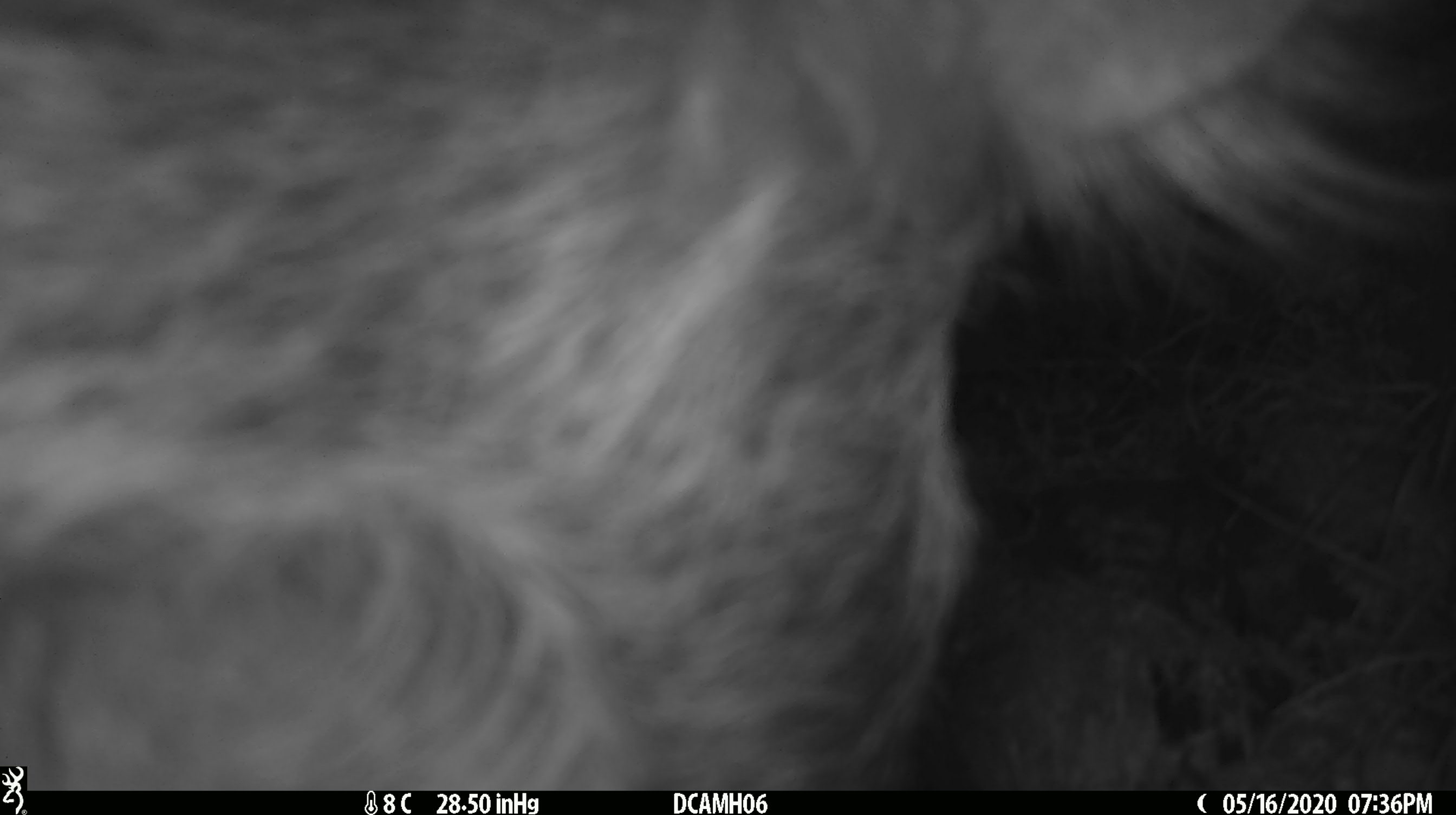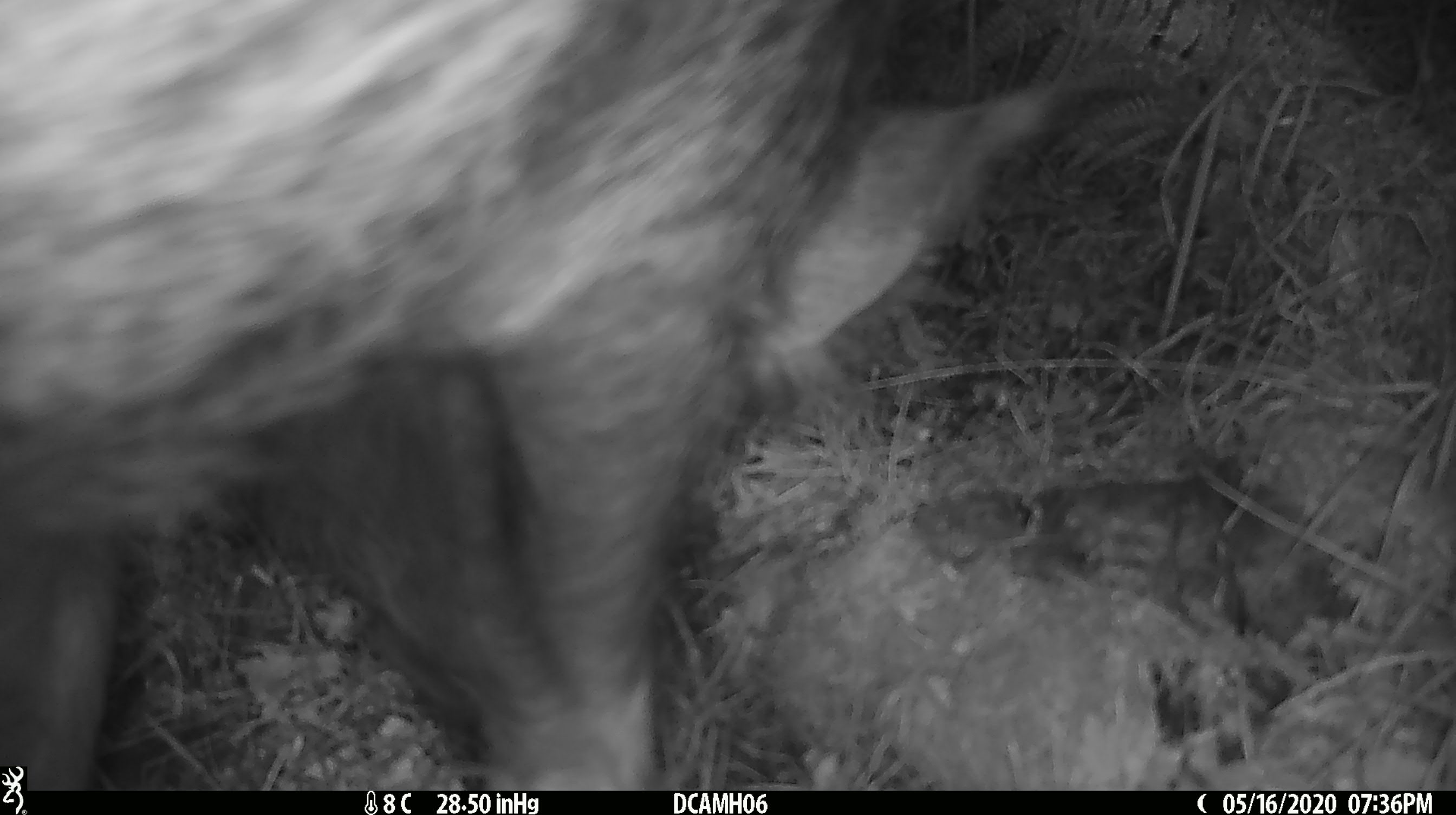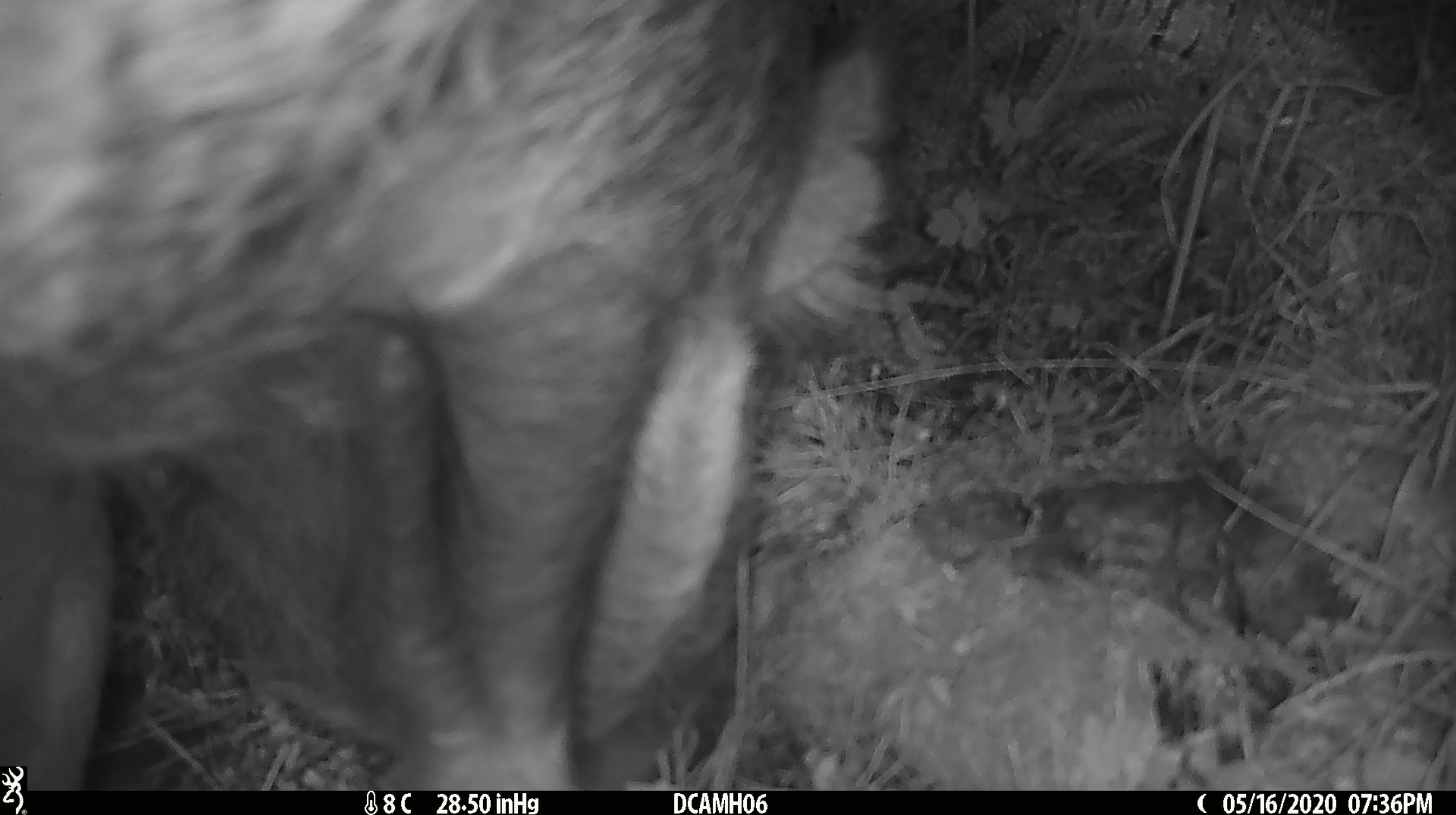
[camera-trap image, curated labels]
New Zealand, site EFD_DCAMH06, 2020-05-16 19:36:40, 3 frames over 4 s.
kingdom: Animalia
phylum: Chordata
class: Mammalia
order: Artiodactyla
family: Suidae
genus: Sus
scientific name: Sus scrofa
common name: pig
Pig (Sus scrofa).